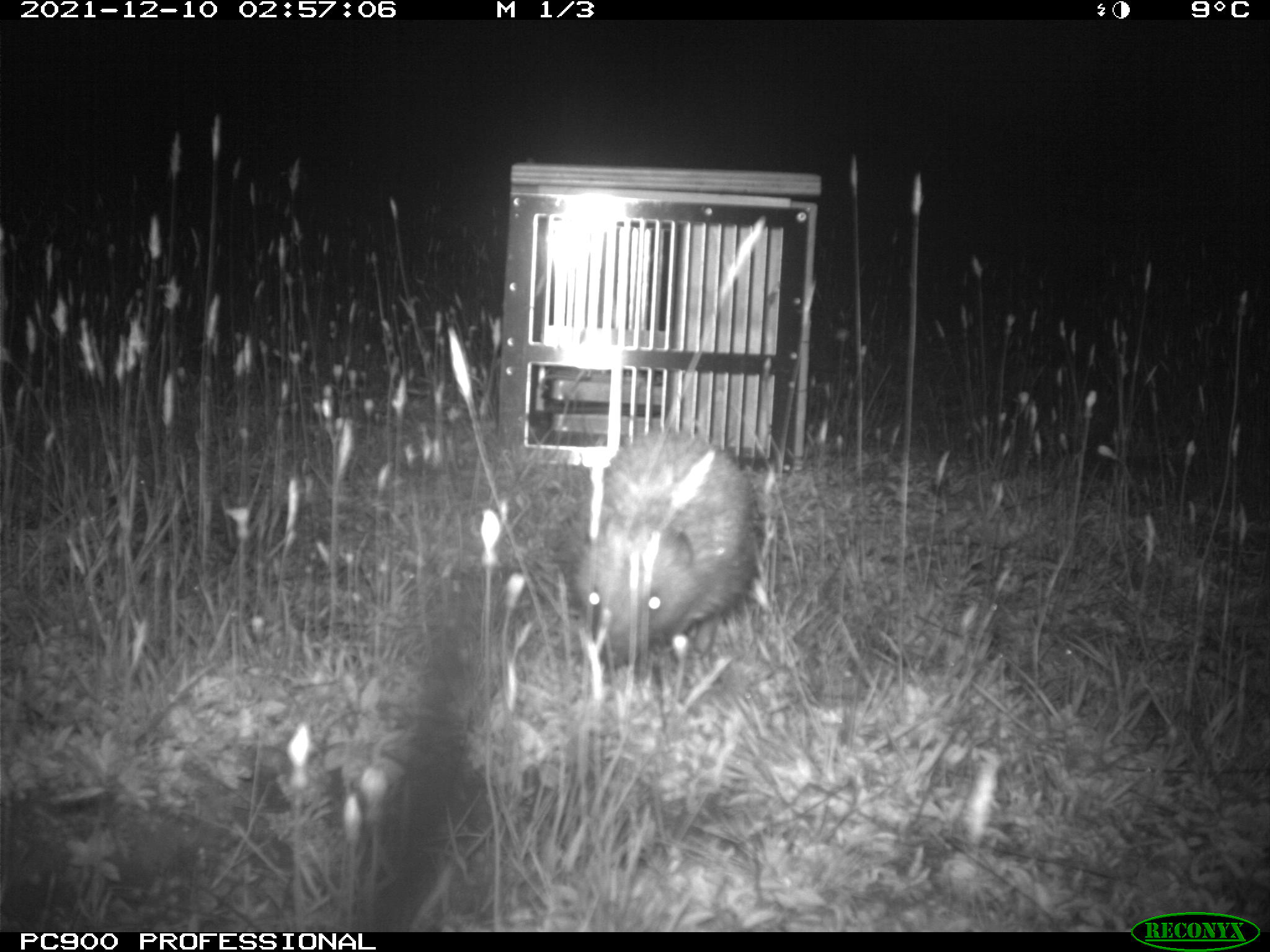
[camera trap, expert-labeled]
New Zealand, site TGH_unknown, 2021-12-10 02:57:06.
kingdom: Animalia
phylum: Chordata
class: Mammalia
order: Eulipotyphla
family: Erinaceidae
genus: Erinaceus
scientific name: Erinaceus europaeus europaeus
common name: european hedgehog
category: hedgehog